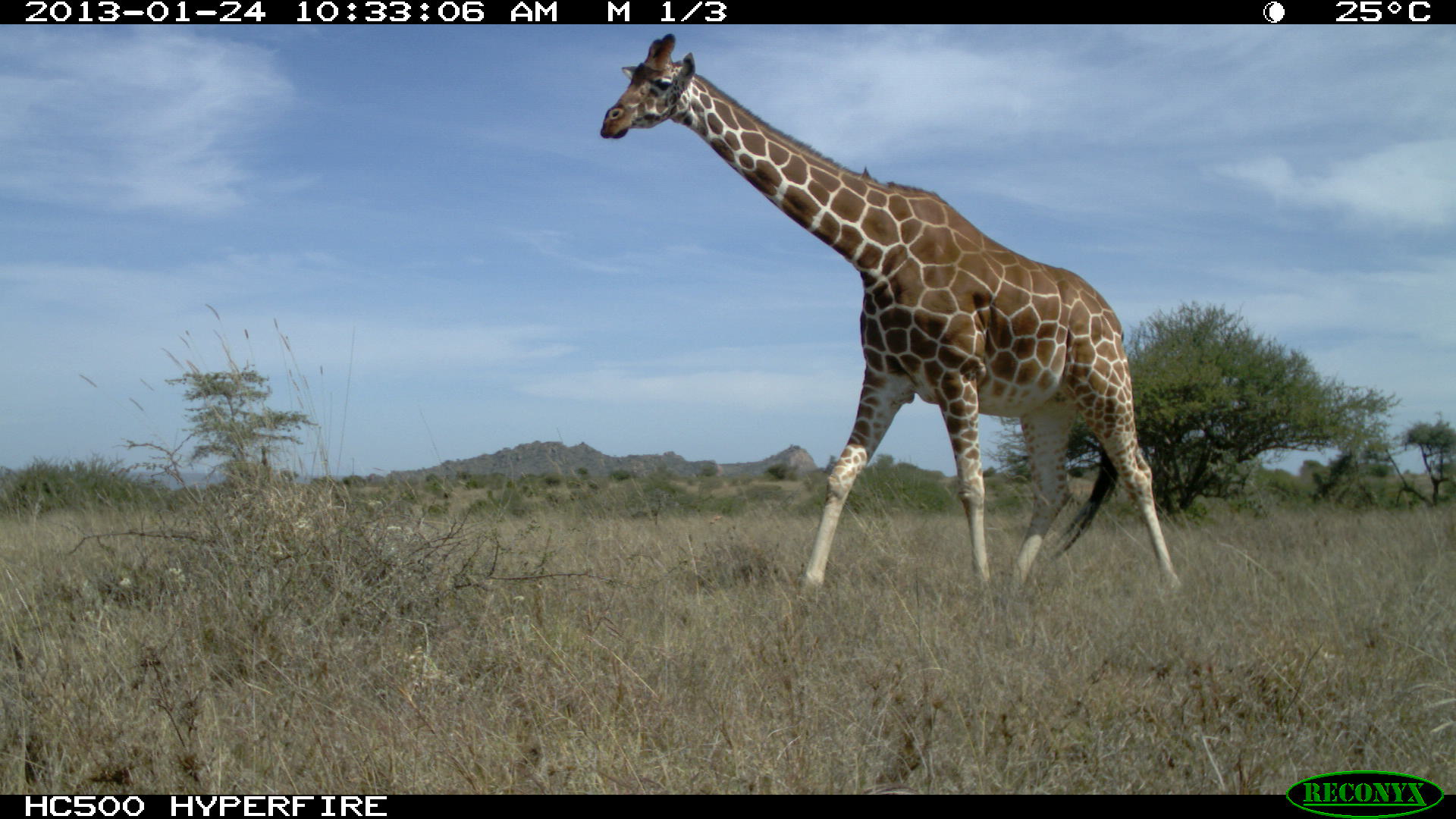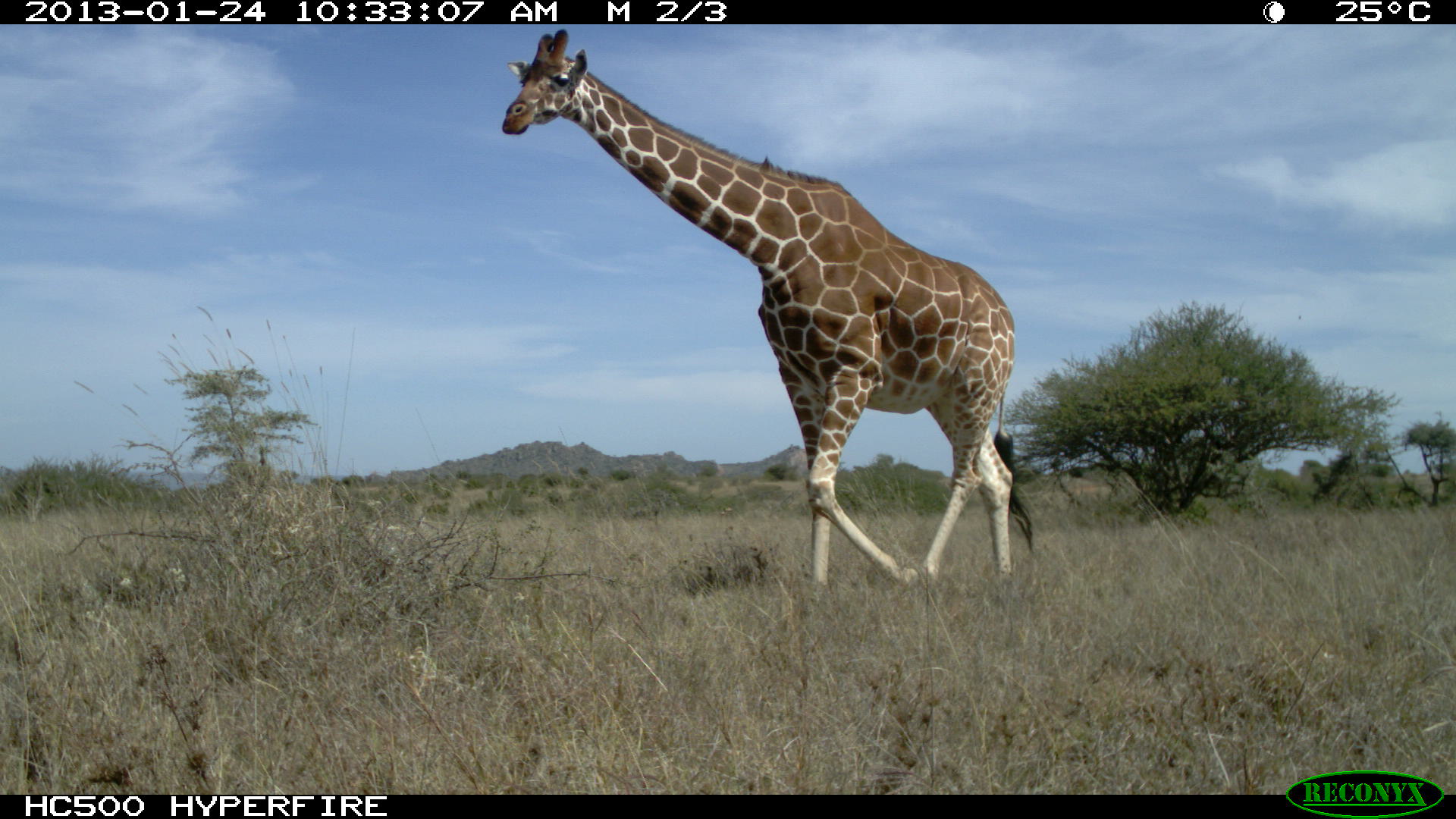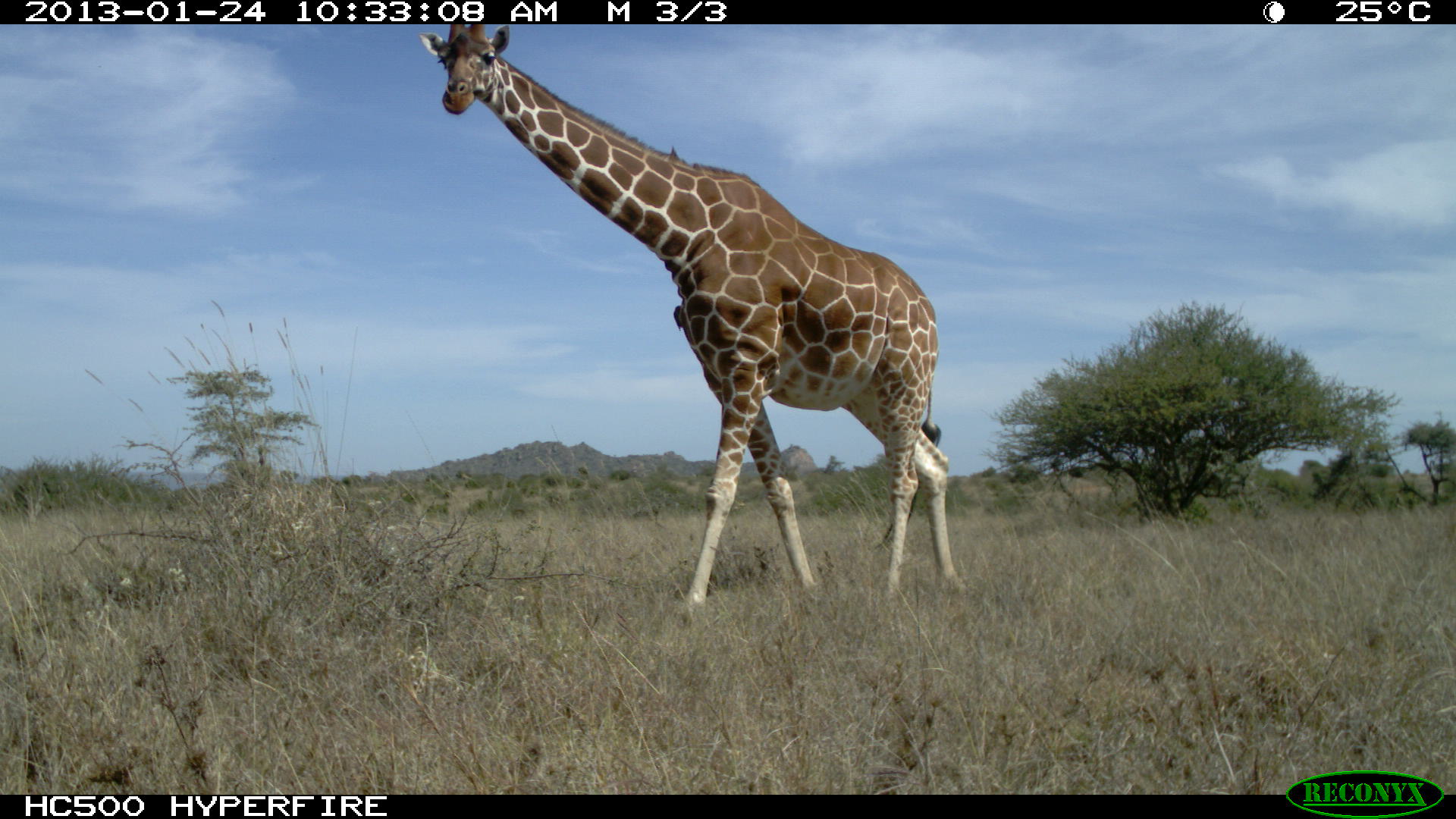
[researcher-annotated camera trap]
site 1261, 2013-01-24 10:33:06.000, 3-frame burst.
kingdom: Animalia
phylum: Chordata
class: Mammalia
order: Artiodactyla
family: Giraffidae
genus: Giraffa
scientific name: Giraffa camelopardalis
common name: giraffe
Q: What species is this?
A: Giraffa camelopardalis (giraffe).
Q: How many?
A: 1.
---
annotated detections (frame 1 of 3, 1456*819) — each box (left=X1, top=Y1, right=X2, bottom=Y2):
giraffa camelopardalis: (left=599, top=32, right=1181, bottom=601)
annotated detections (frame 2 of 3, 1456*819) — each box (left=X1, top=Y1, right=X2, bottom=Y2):
giraffa camelopardalis: (left=501, top=29, right=1032, bottom=590)